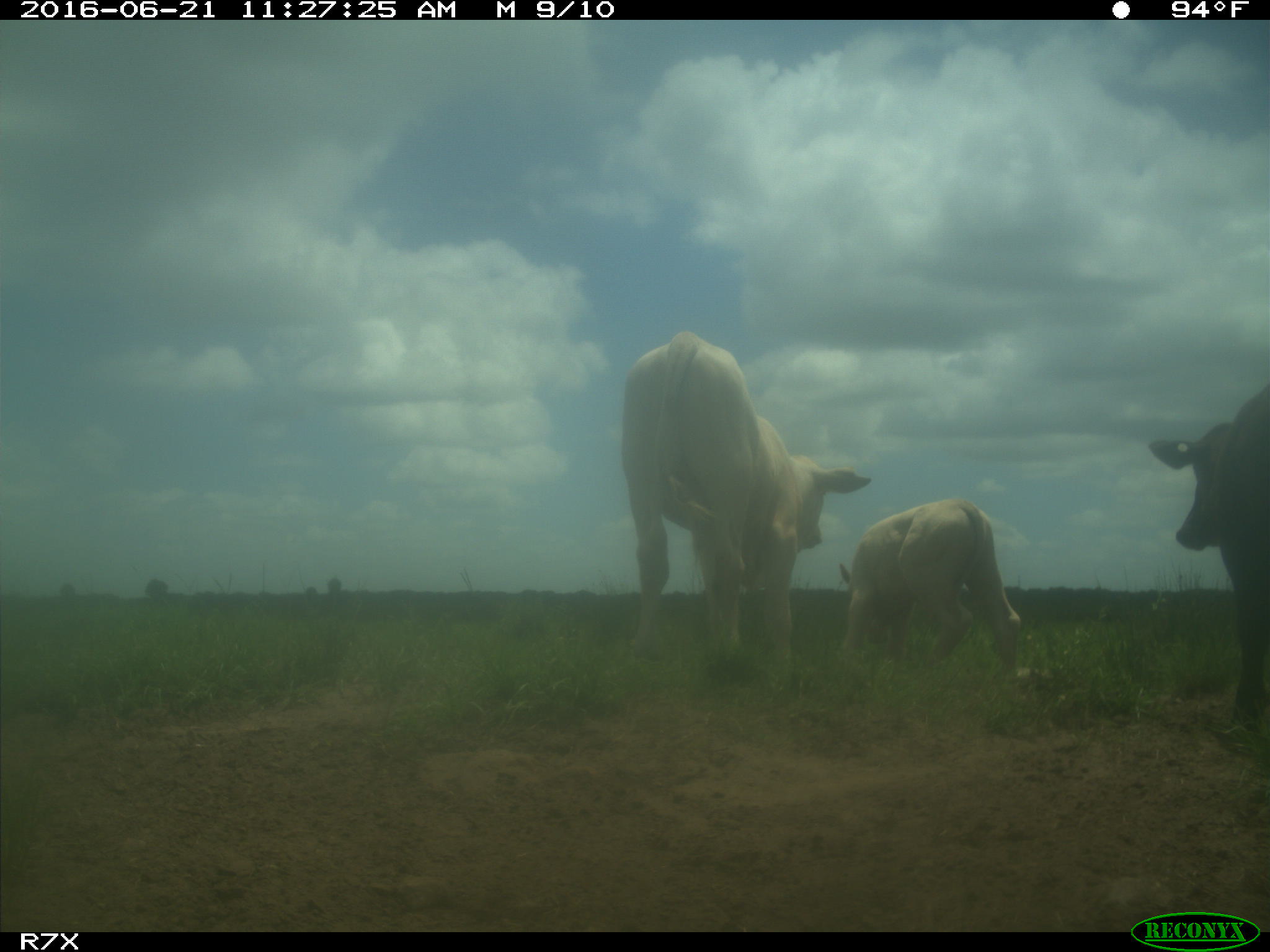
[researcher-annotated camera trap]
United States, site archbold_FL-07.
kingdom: Animalia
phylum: Chordata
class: Mammalia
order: Artiodactyla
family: Bovidae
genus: Bos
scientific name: Bos taurus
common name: domestic cow